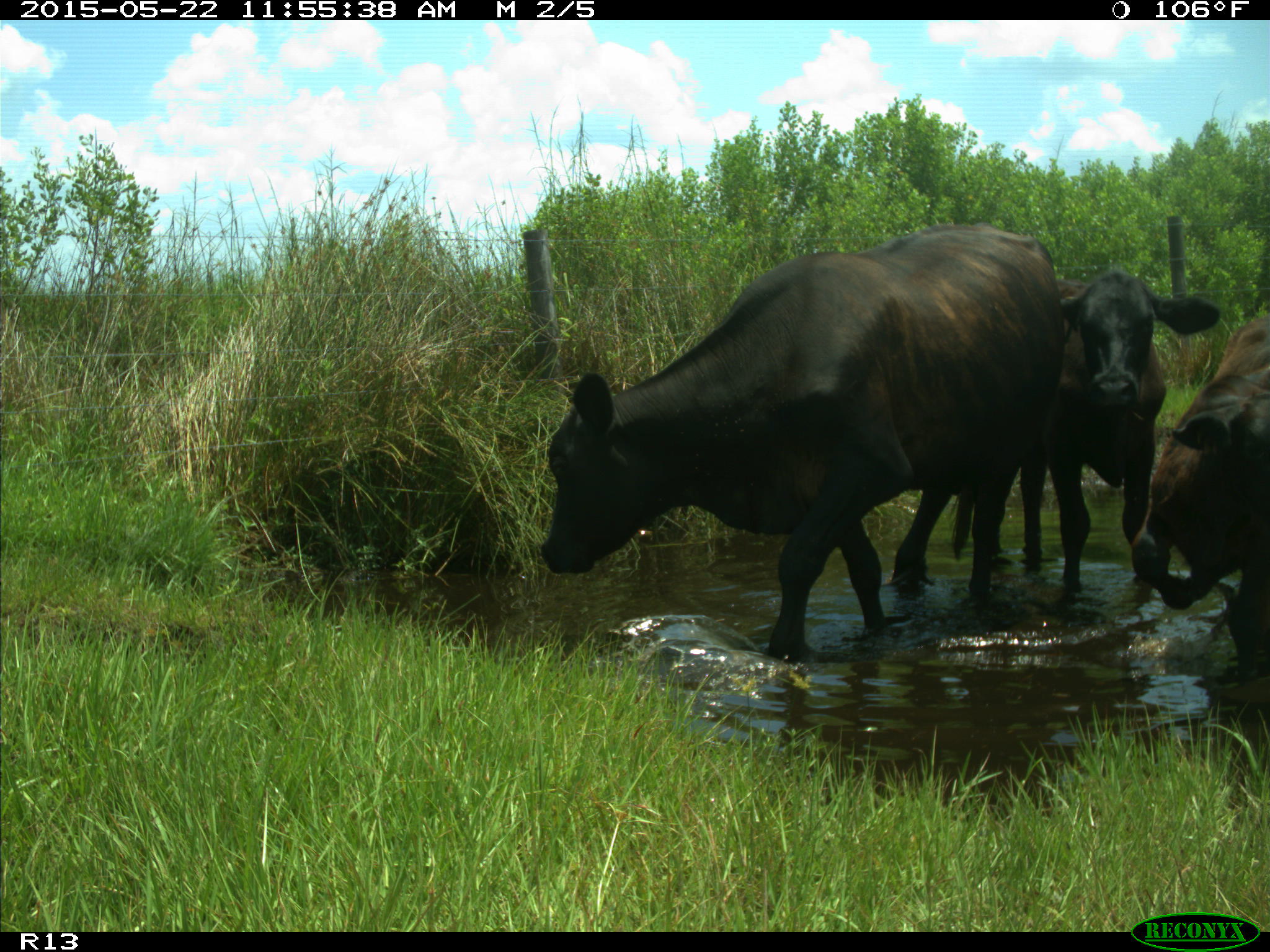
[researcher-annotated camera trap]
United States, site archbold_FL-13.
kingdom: Animalia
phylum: Chordata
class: Mammalia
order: Artiodactyla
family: Bovidae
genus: Bos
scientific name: Bos taurus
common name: domestic cow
Bos taurus (domestic cow).